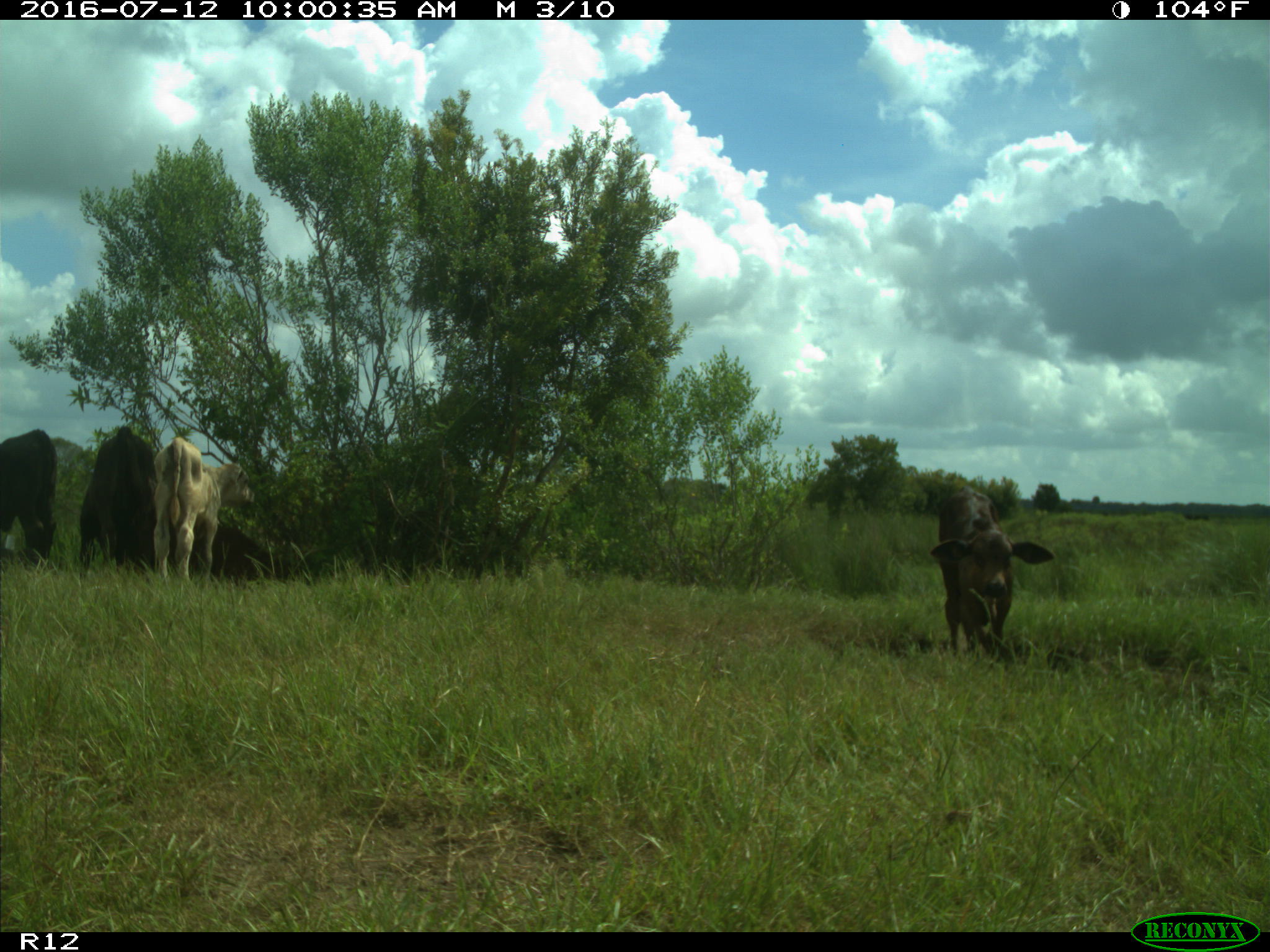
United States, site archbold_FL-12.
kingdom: Animalia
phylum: Chordata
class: Mammalia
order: Artiodactyla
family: Bovidae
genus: Bos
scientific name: Bos taurus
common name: domestic cow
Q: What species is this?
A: Bos taurus (domestic cow).